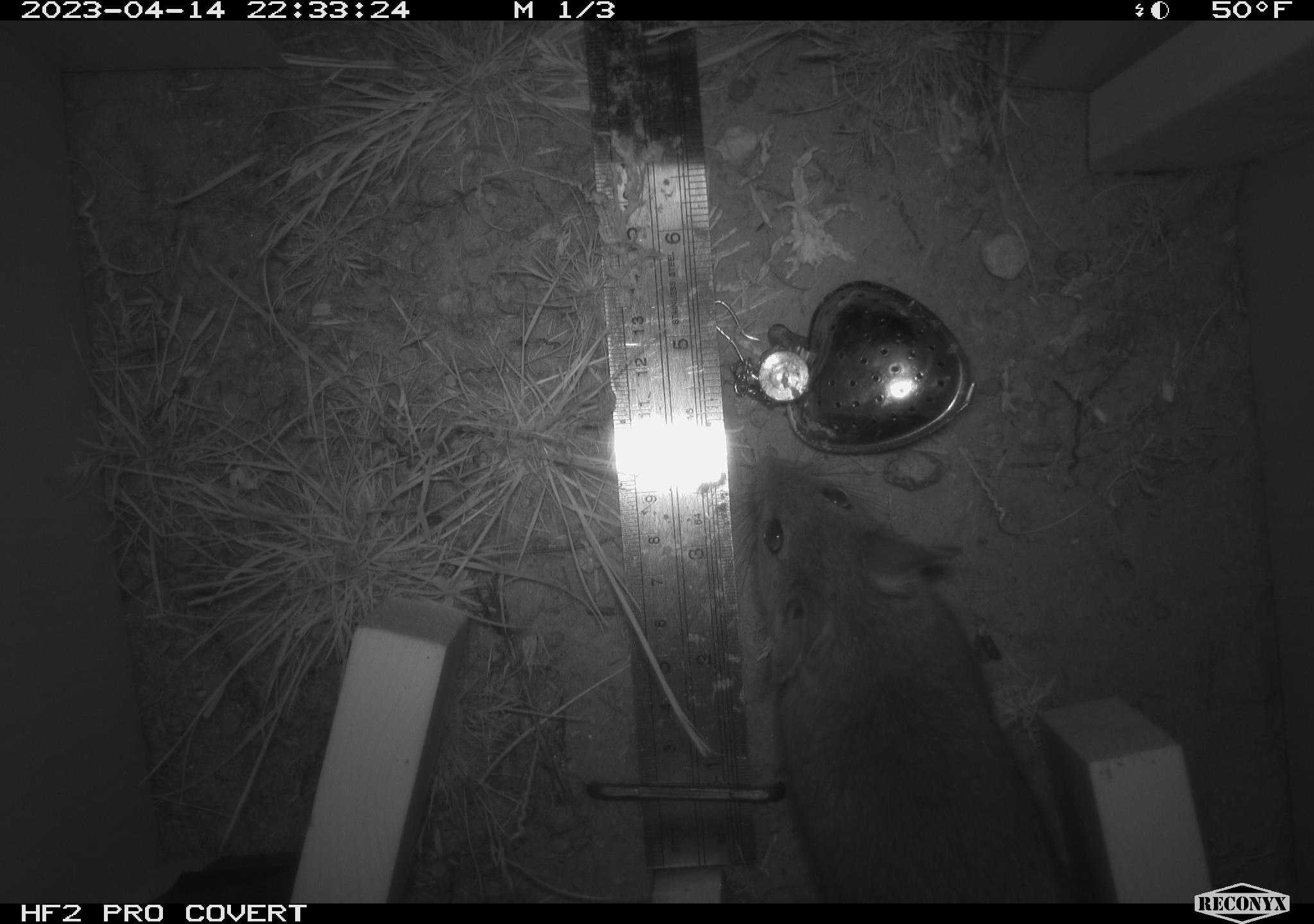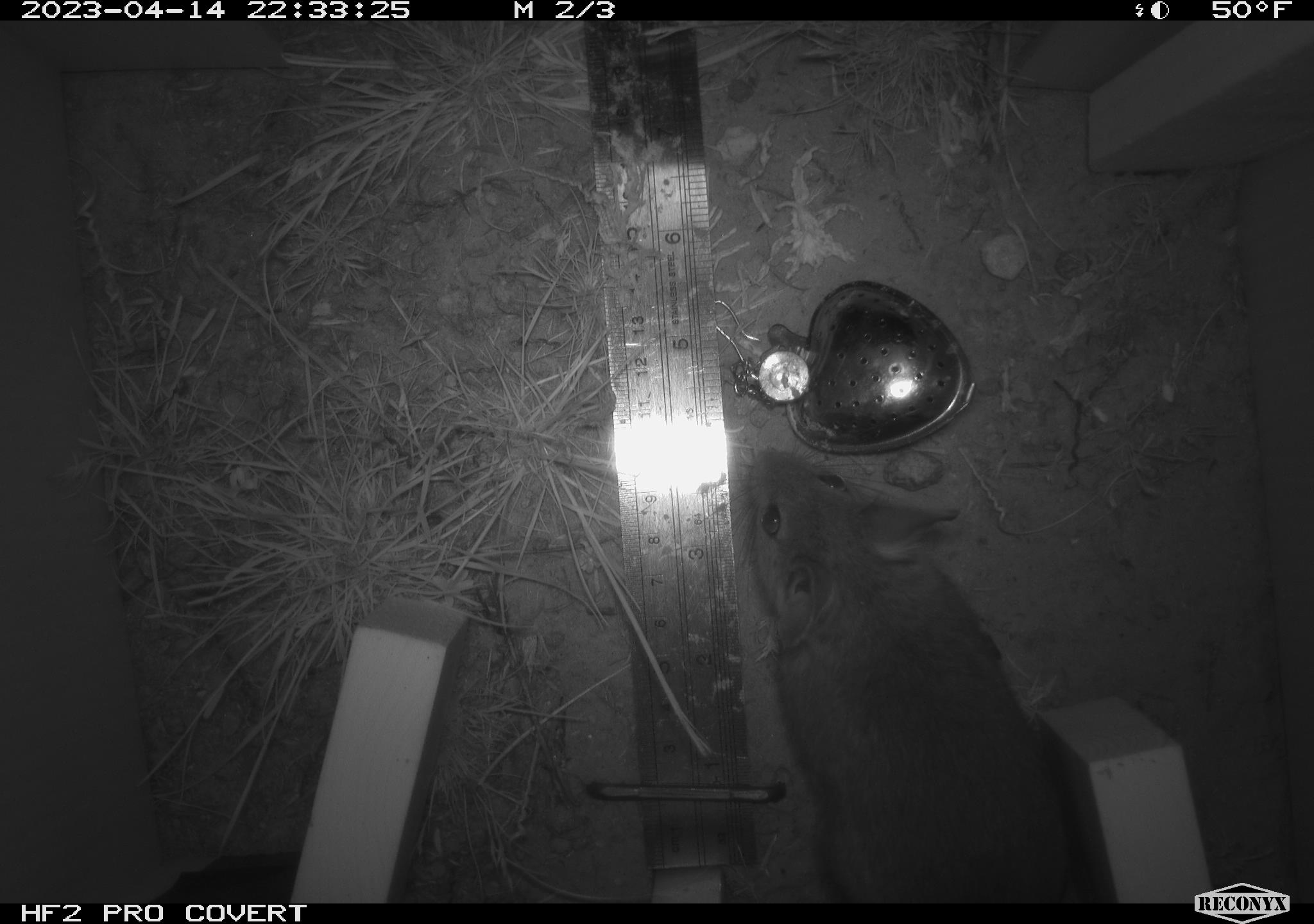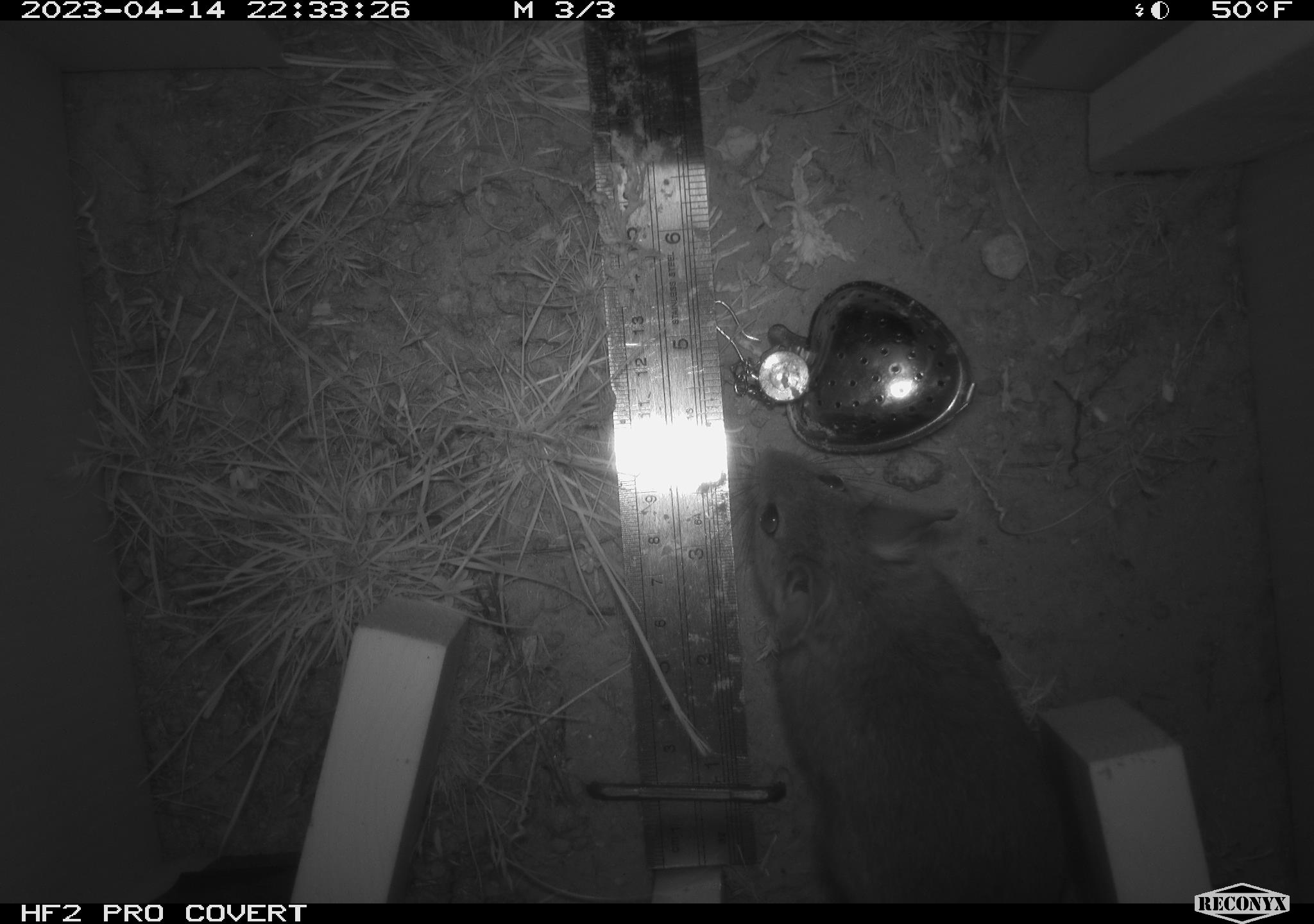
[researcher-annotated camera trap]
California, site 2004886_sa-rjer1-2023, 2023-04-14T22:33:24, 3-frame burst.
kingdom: Animalia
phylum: Chordata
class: Mammalia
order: Rodentia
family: Cricetidae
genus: Neotoma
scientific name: Neotoma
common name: pack rat or woodrat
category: neotoma species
Neotoma species (pack rat or woodrat) (Neotoma).